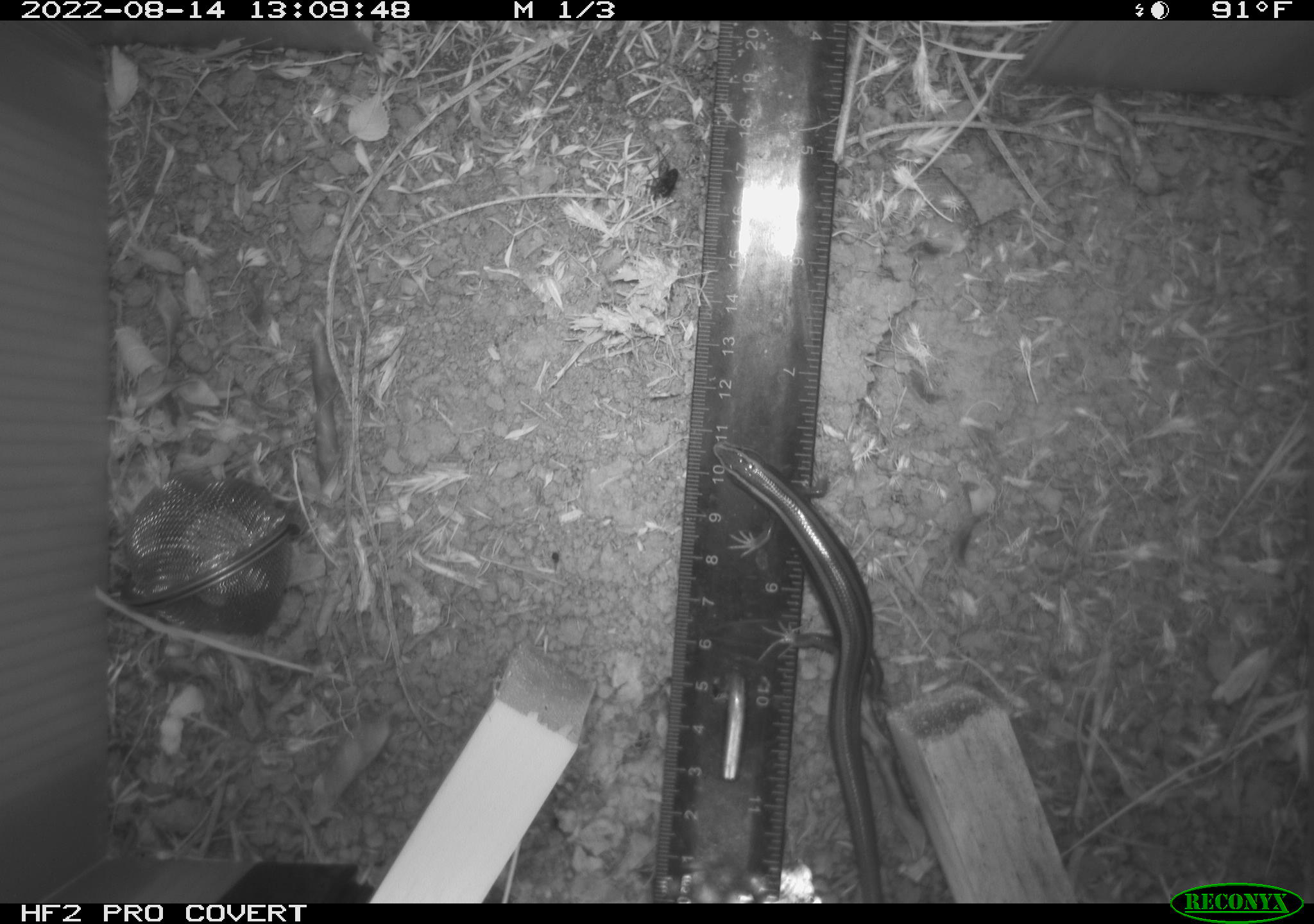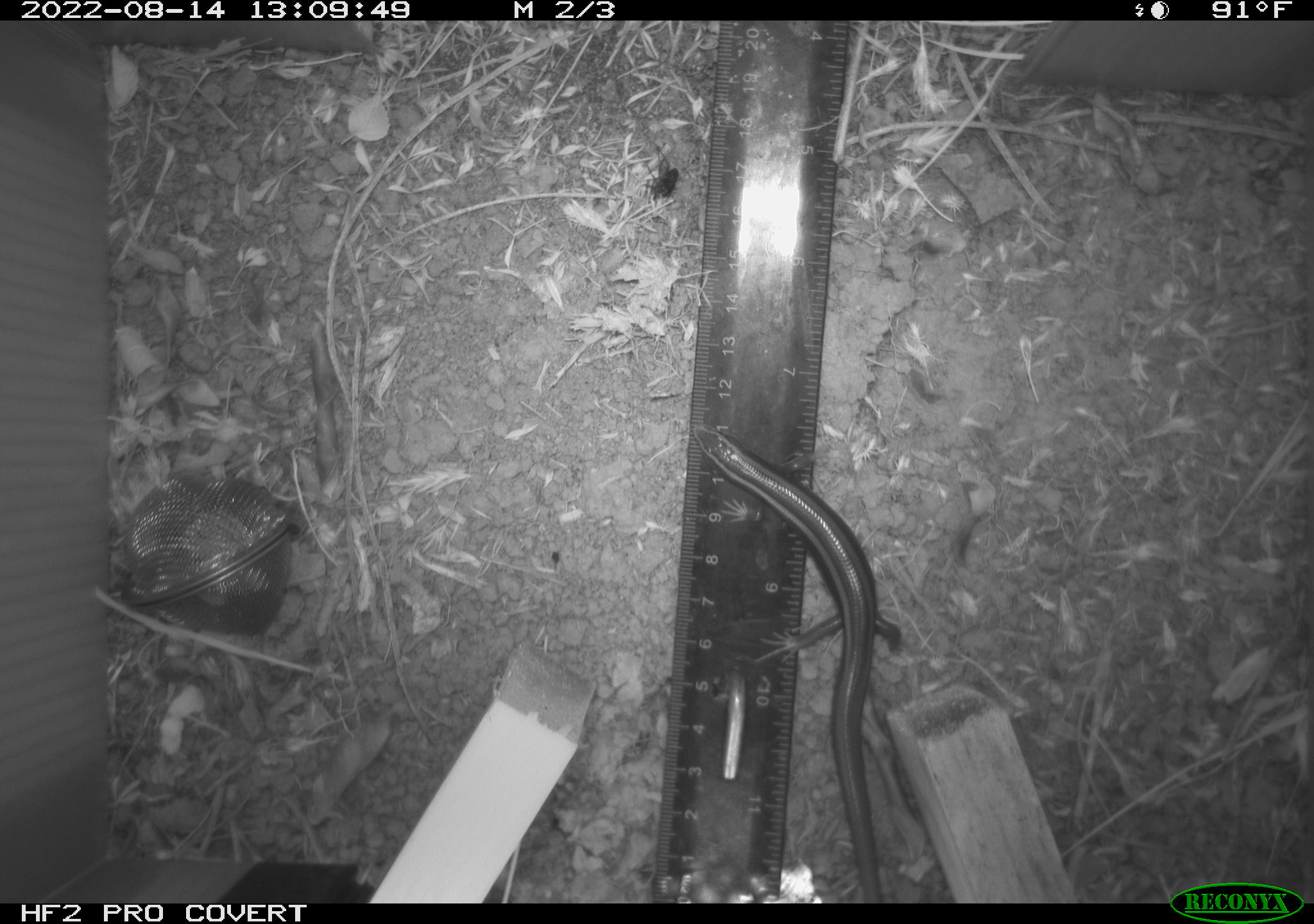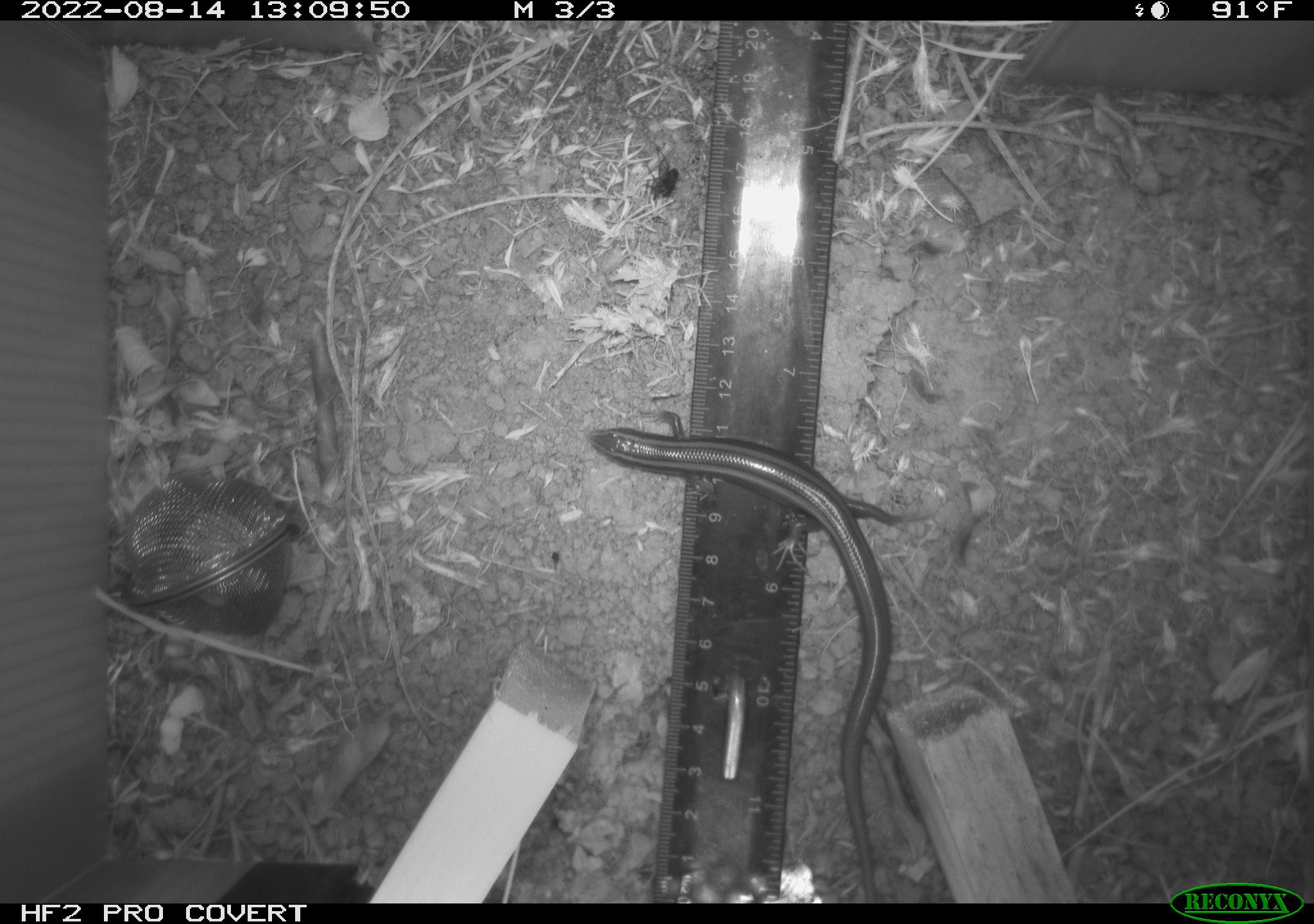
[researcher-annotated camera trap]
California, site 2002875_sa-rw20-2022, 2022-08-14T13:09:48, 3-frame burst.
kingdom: Animalia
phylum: Chordata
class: Reptilia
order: Squamata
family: Scincidae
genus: Plestiodon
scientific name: Plestiodon skiltonianus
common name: western skink